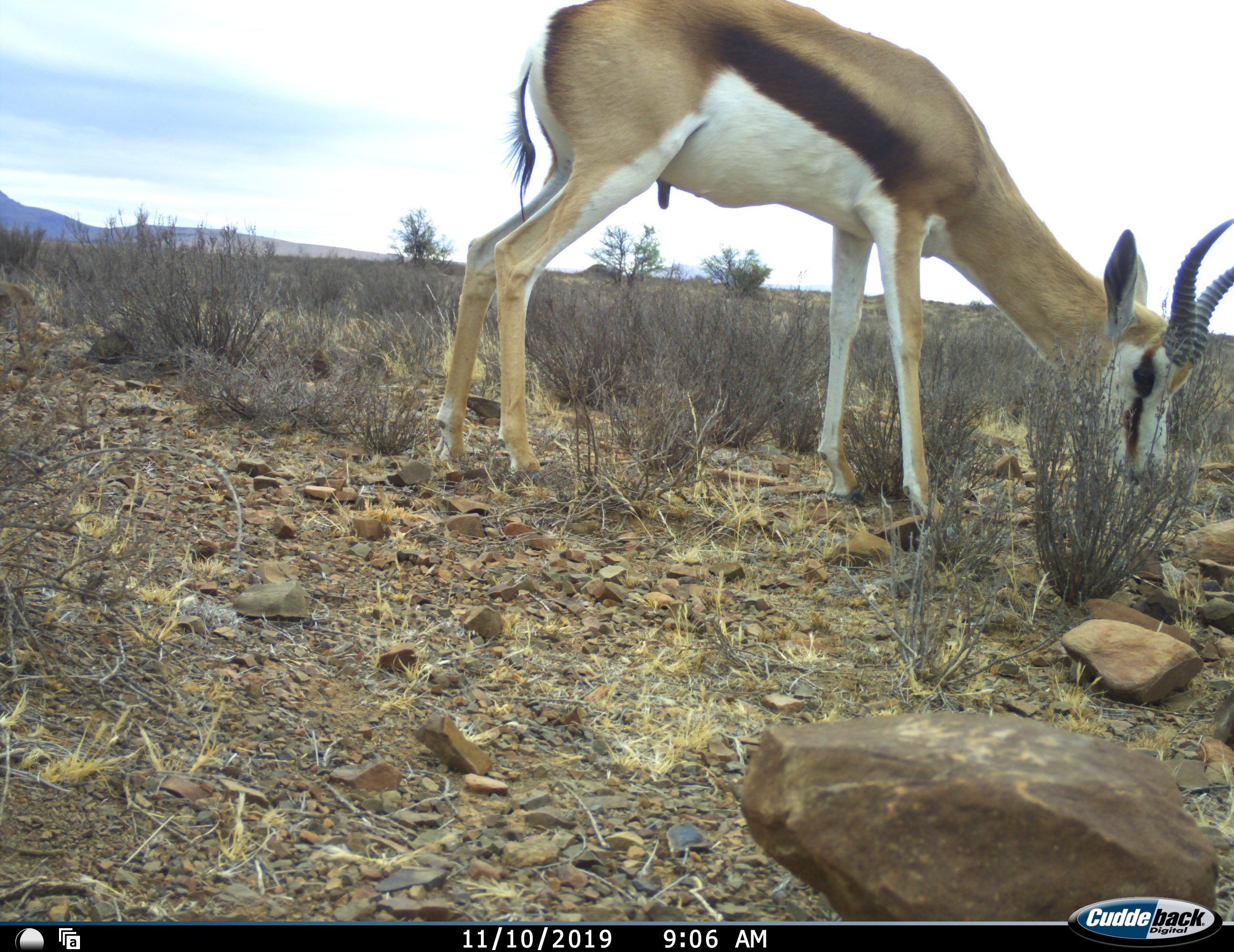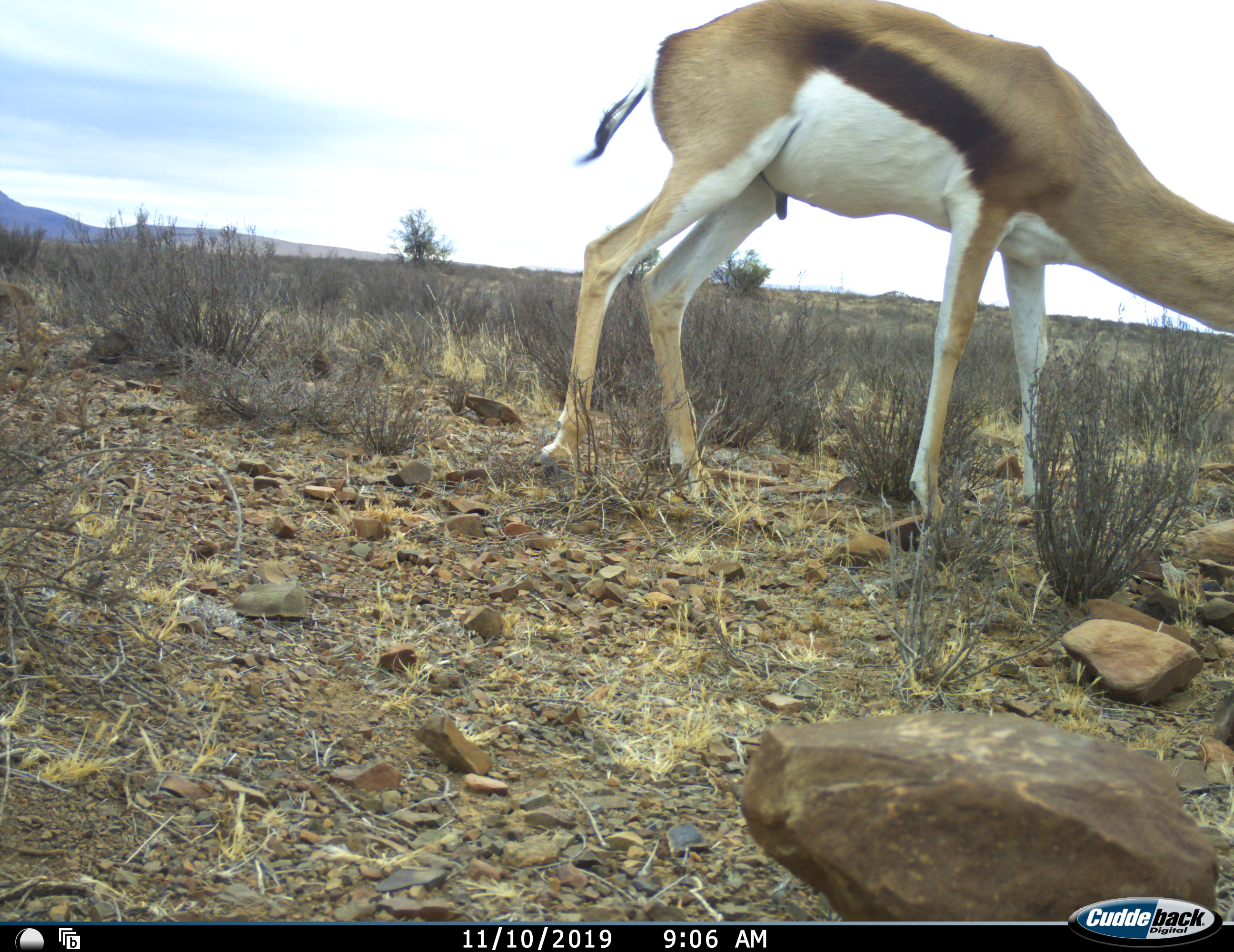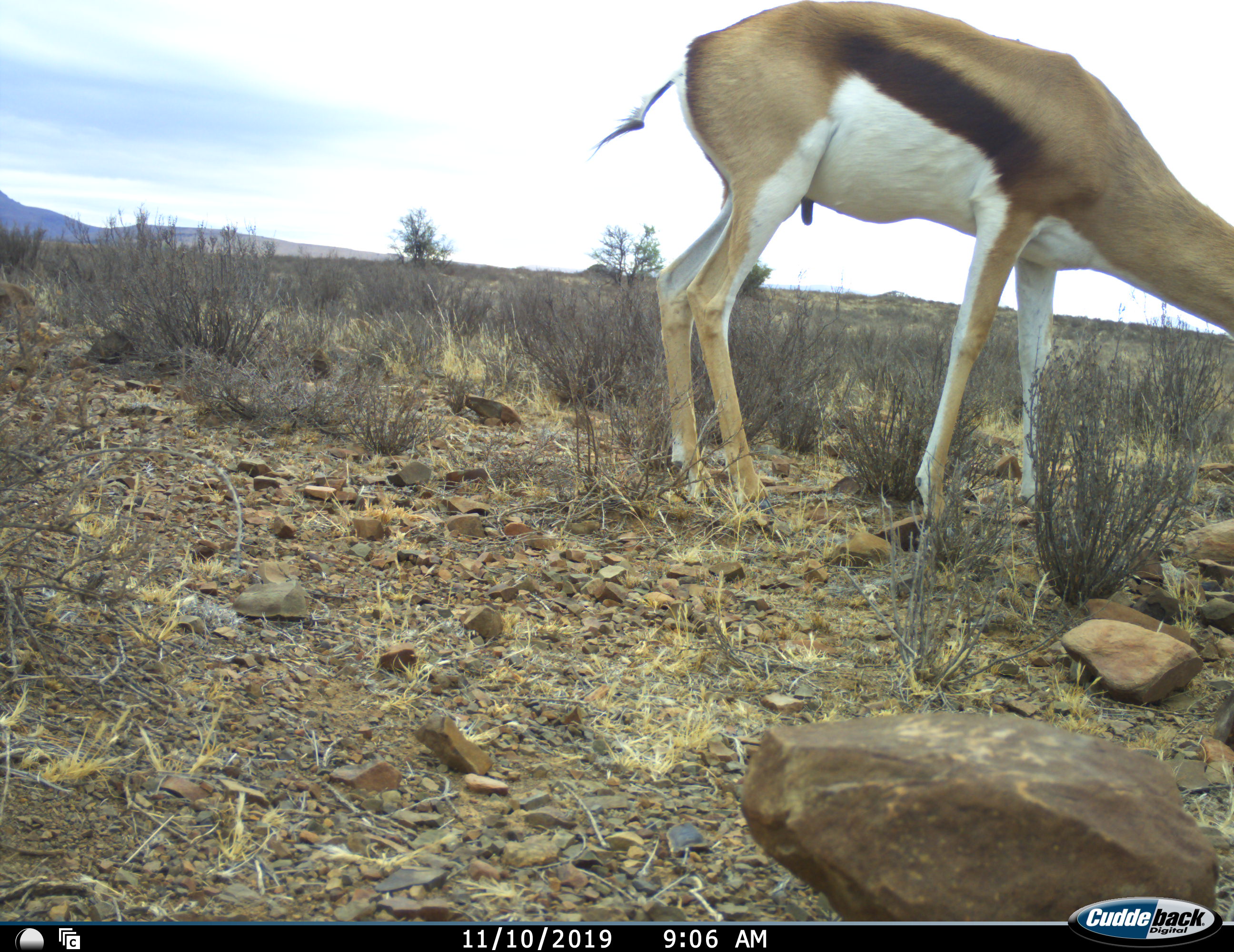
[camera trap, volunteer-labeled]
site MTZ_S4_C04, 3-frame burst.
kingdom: Animalia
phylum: Chordata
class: Mammalia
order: Artiodactyla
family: Bovidae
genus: Antidorcas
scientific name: Antidorcas marsupialis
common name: springbok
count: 1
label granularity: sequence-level